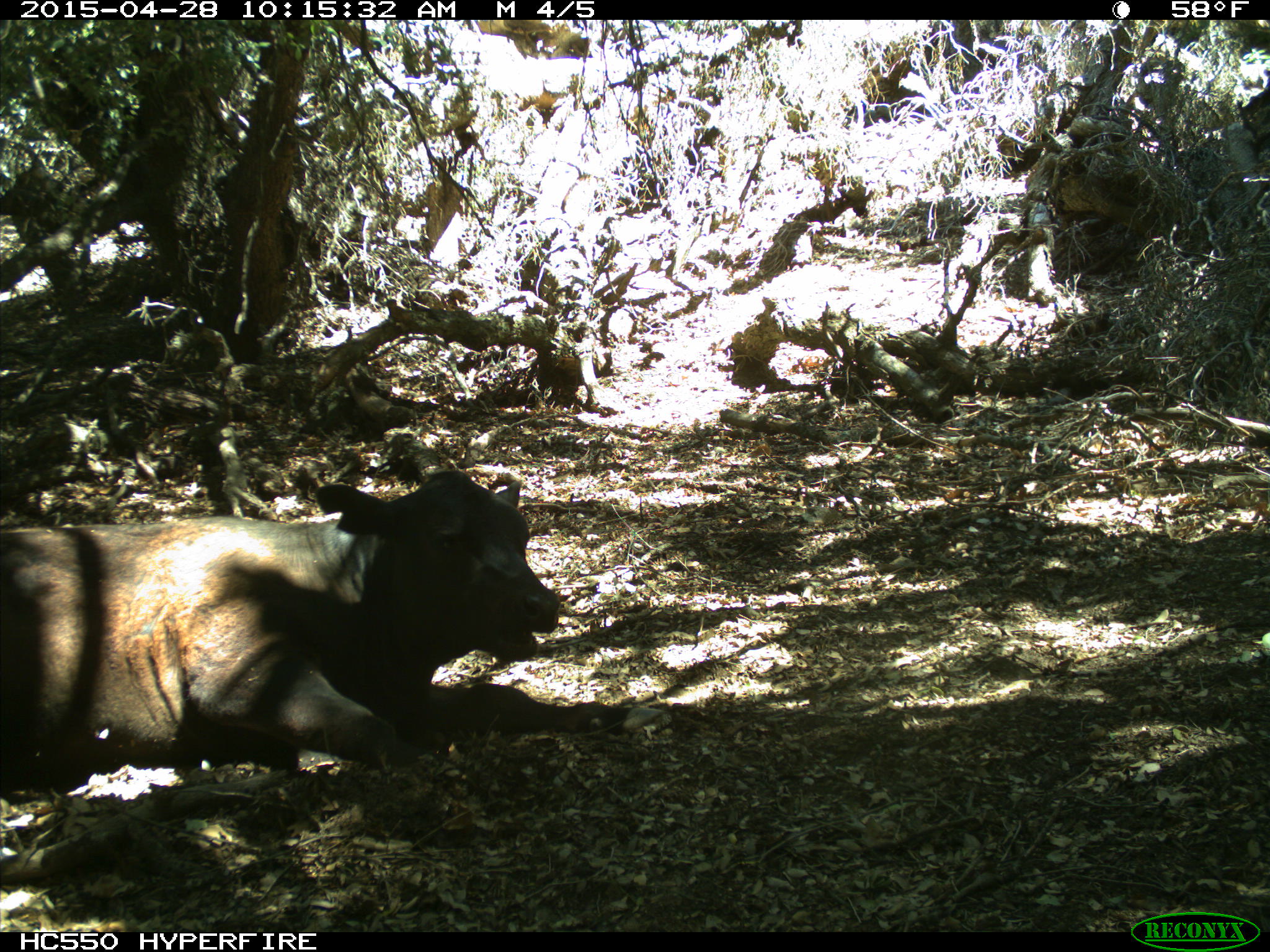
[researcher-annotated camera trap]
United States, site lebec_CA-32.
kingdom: Animalia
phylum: Chordata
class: Mammalia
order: Artiodactyla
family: Bovidae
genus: Bos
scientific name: Bos taurus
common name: domestic cow